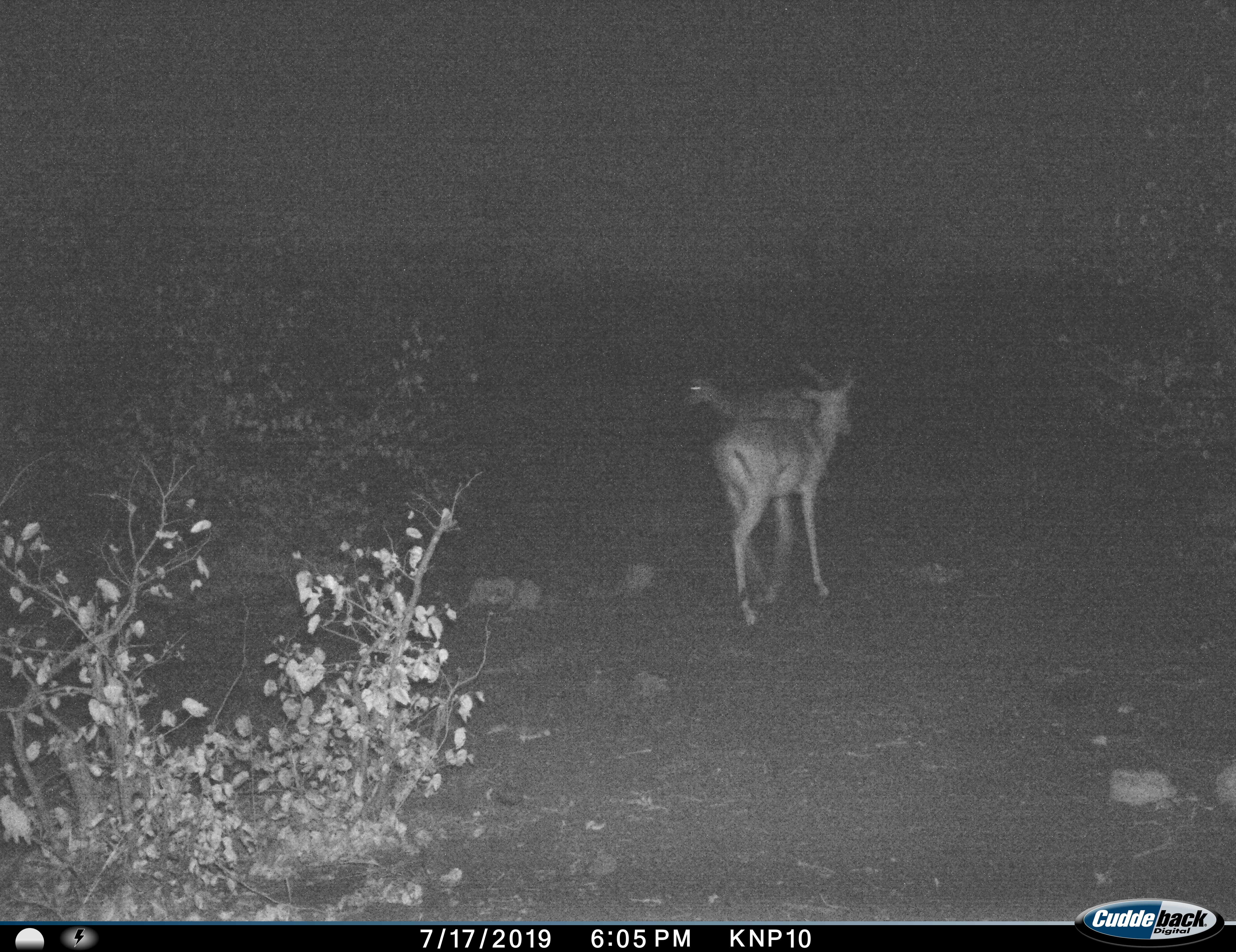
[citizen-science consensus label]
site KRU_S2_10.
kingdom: Animalia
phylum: Chordata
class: Mammalia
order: Artiodactyla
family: Bovidae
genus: Aepyceros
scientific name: Aepyceros melampus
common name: impala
Impala (Aepyceros melampus), count 2. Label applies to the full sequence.